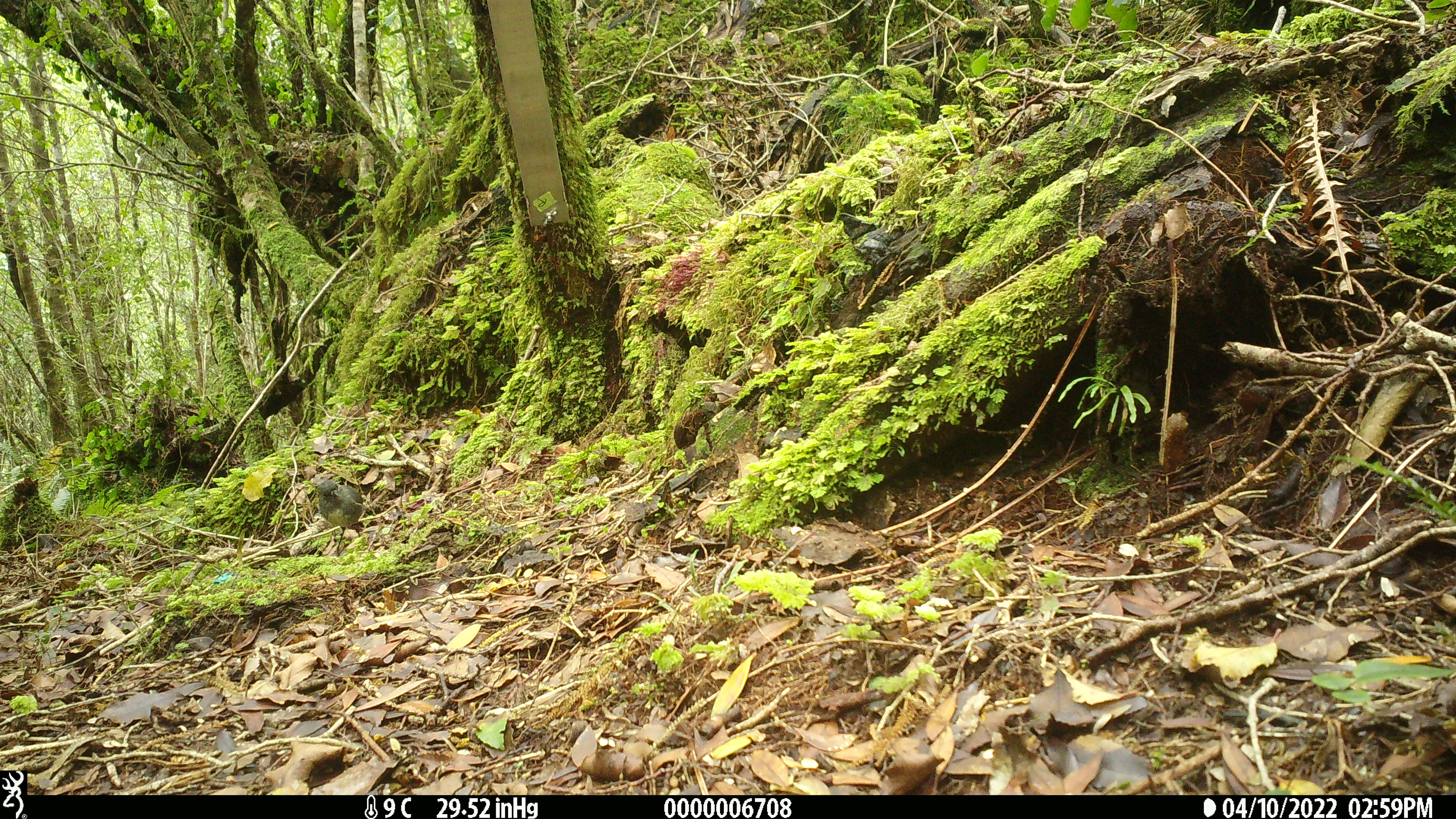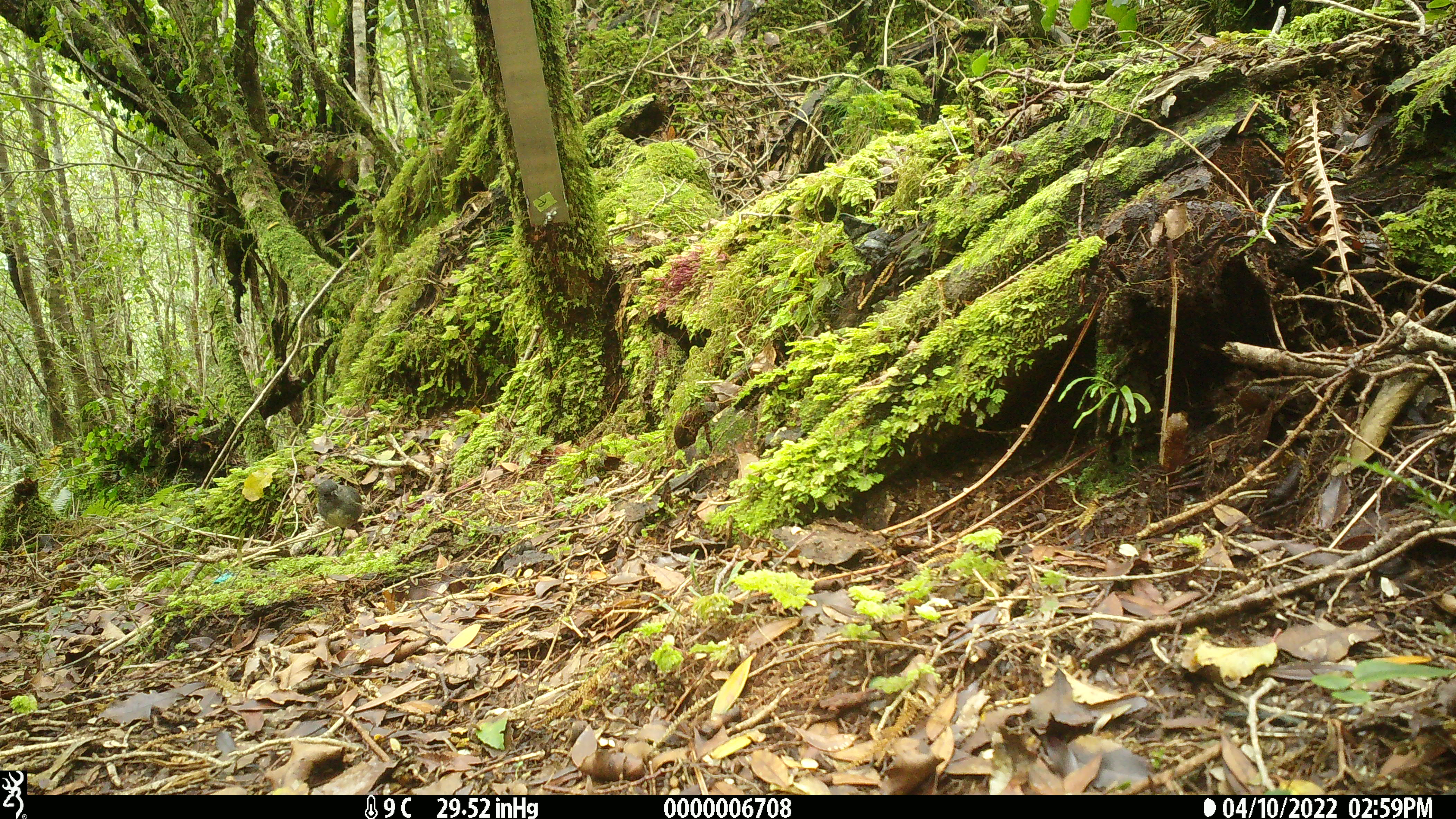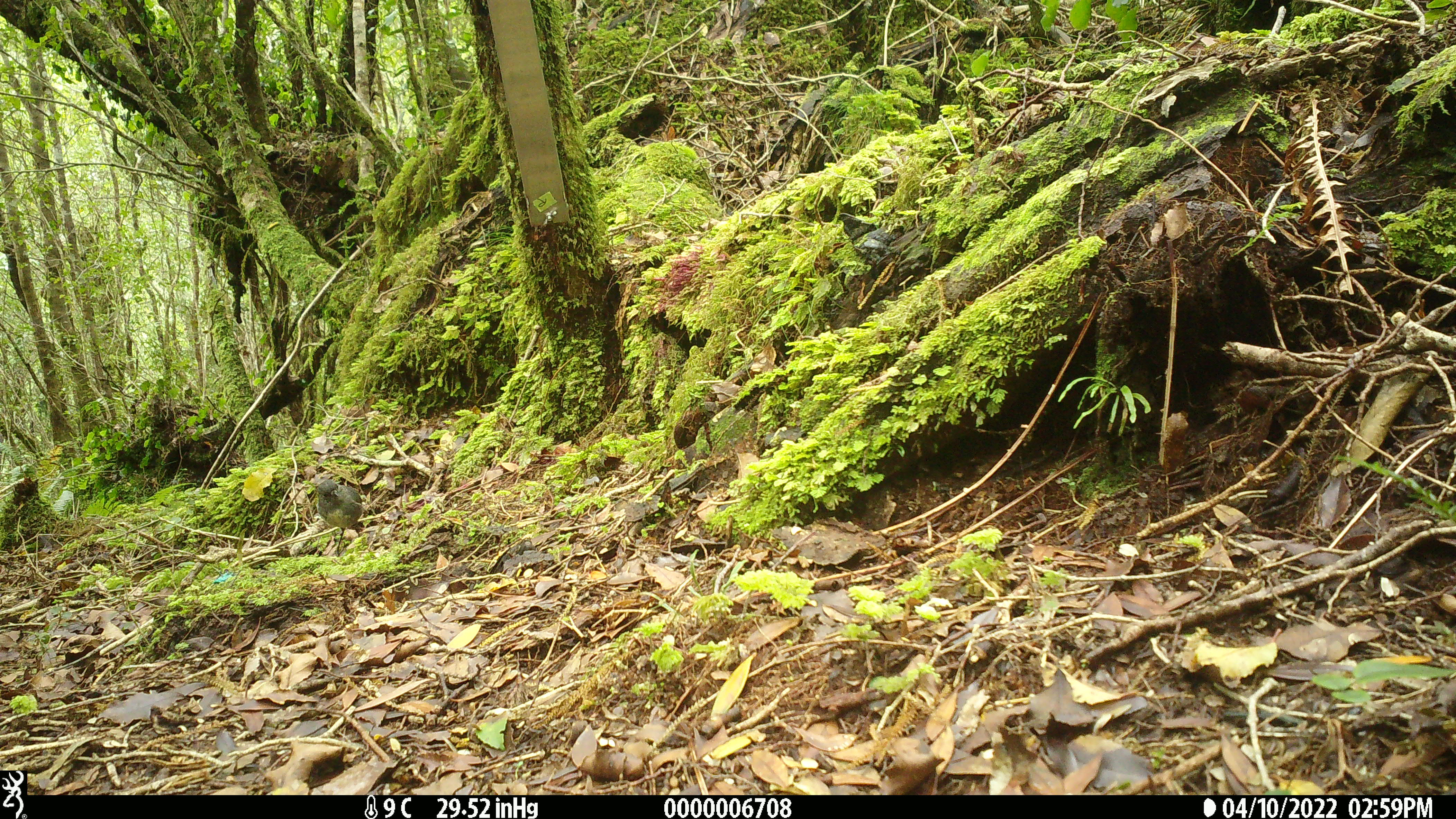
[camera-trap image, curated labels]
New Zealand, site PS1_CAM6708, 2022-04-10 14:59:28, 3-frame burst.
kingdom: Animalia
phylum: Chordata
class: Aves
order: Passeriformes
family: Petroicidae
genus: Petroica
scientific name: Petroica australis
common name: new zealand robin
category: robin